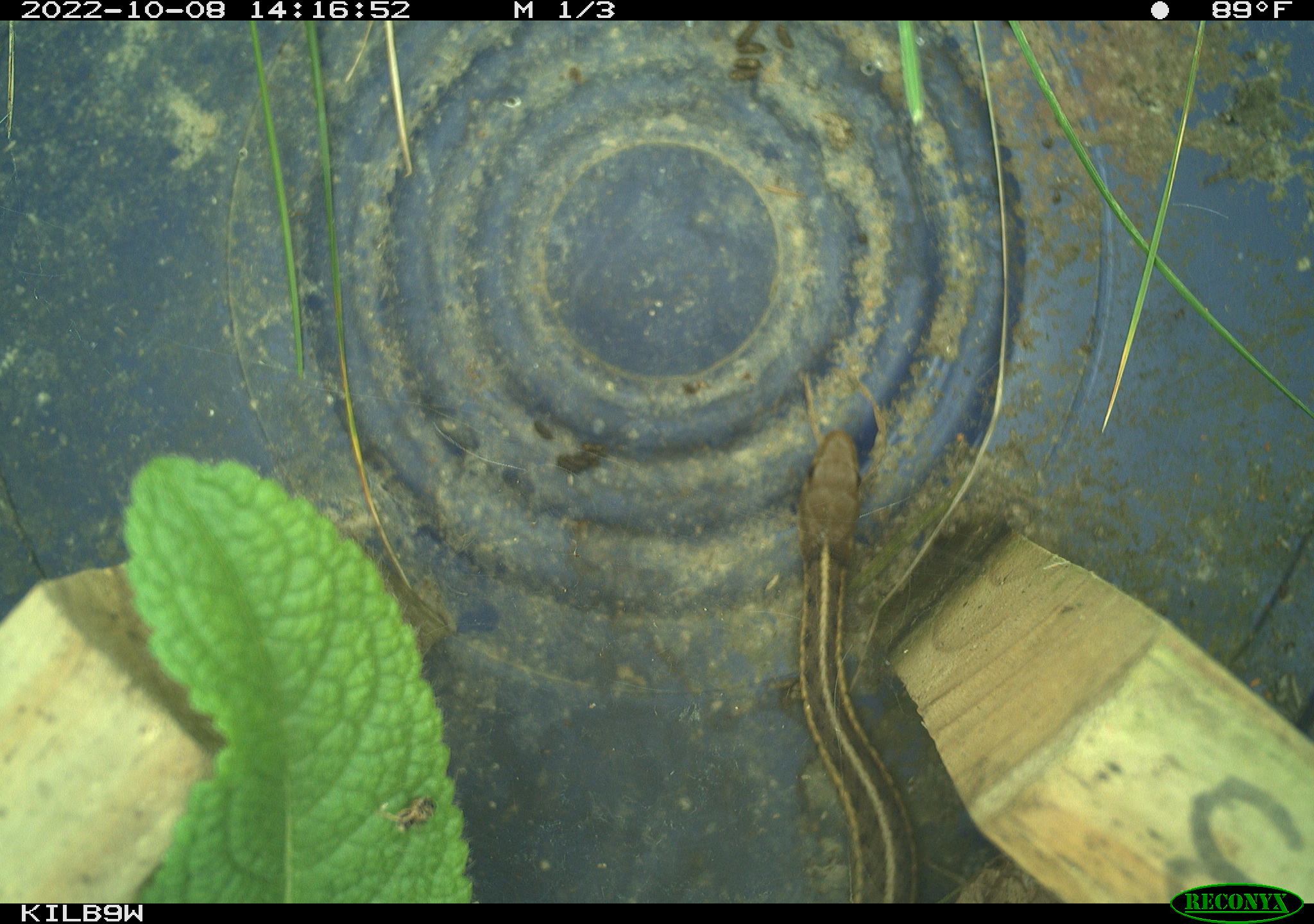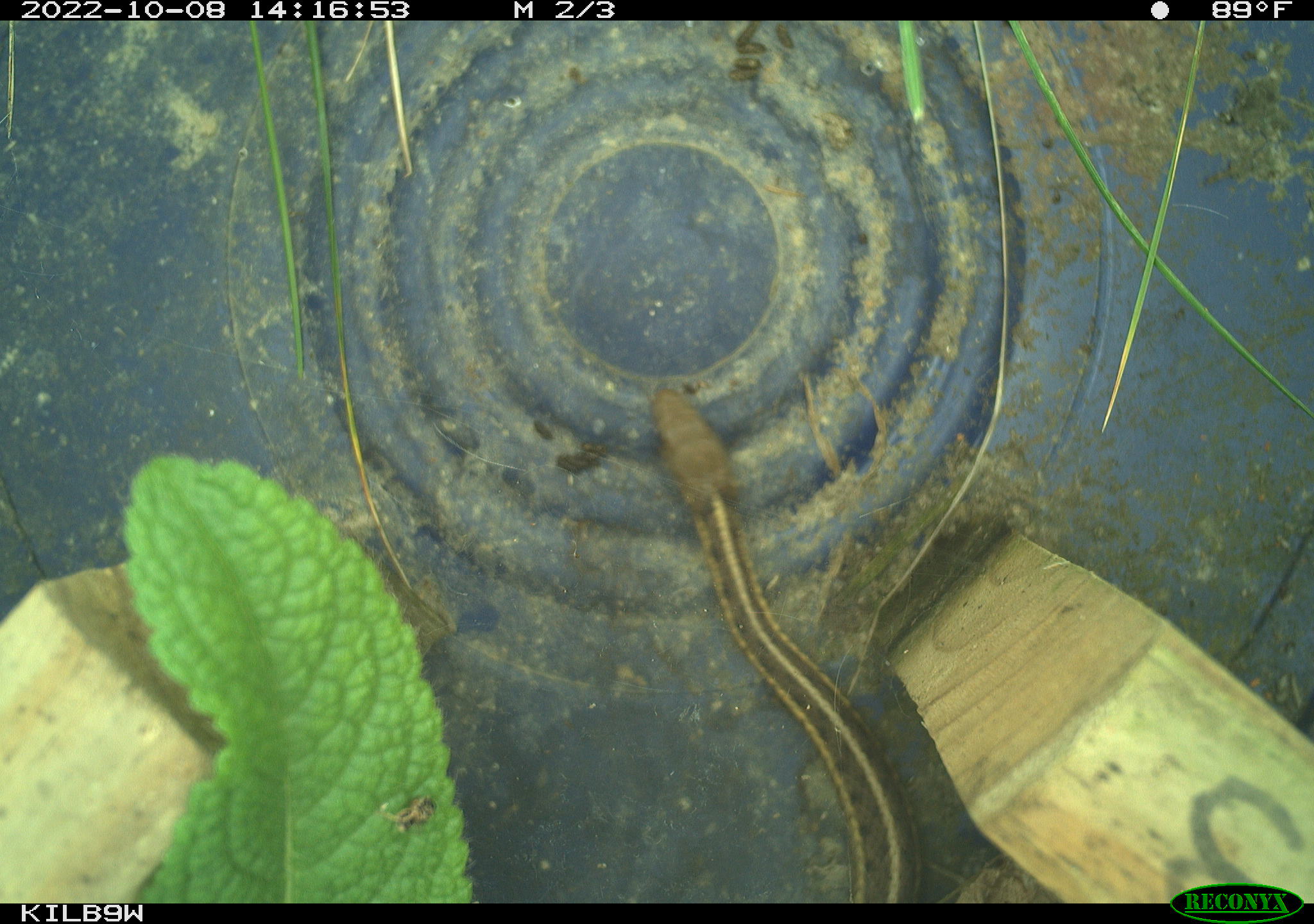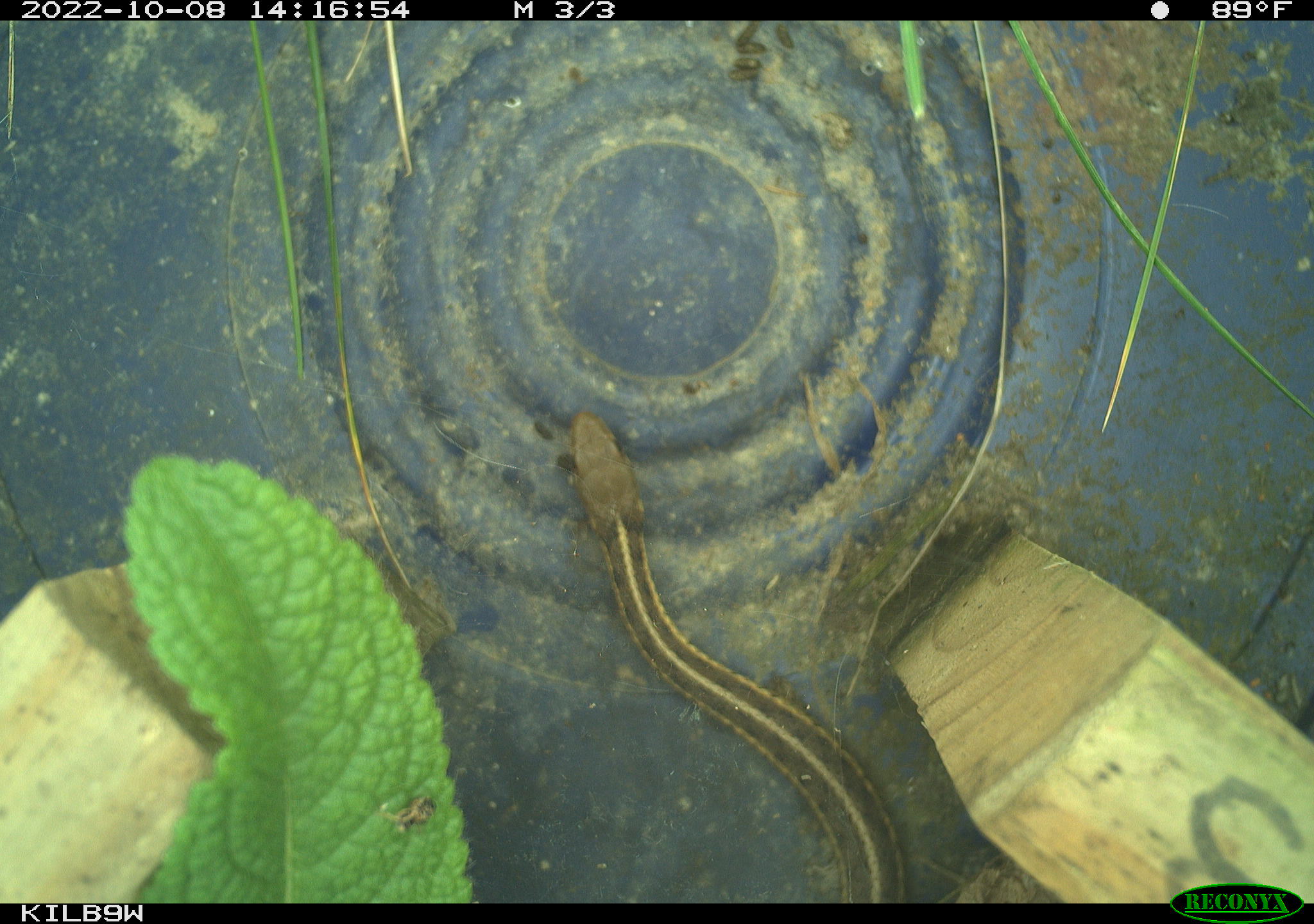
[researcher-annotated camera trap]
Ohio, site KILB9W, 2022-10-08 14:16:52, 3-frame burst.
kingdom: Animalia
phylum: Chordata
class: Reptilia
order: Squamata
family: Colubridae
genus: Thamnophis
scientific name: Thamnophis sirtalis sirtalis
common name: eastern gartersnake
Eastern gartersnake (Thamnophis sirtalis sirtalis).